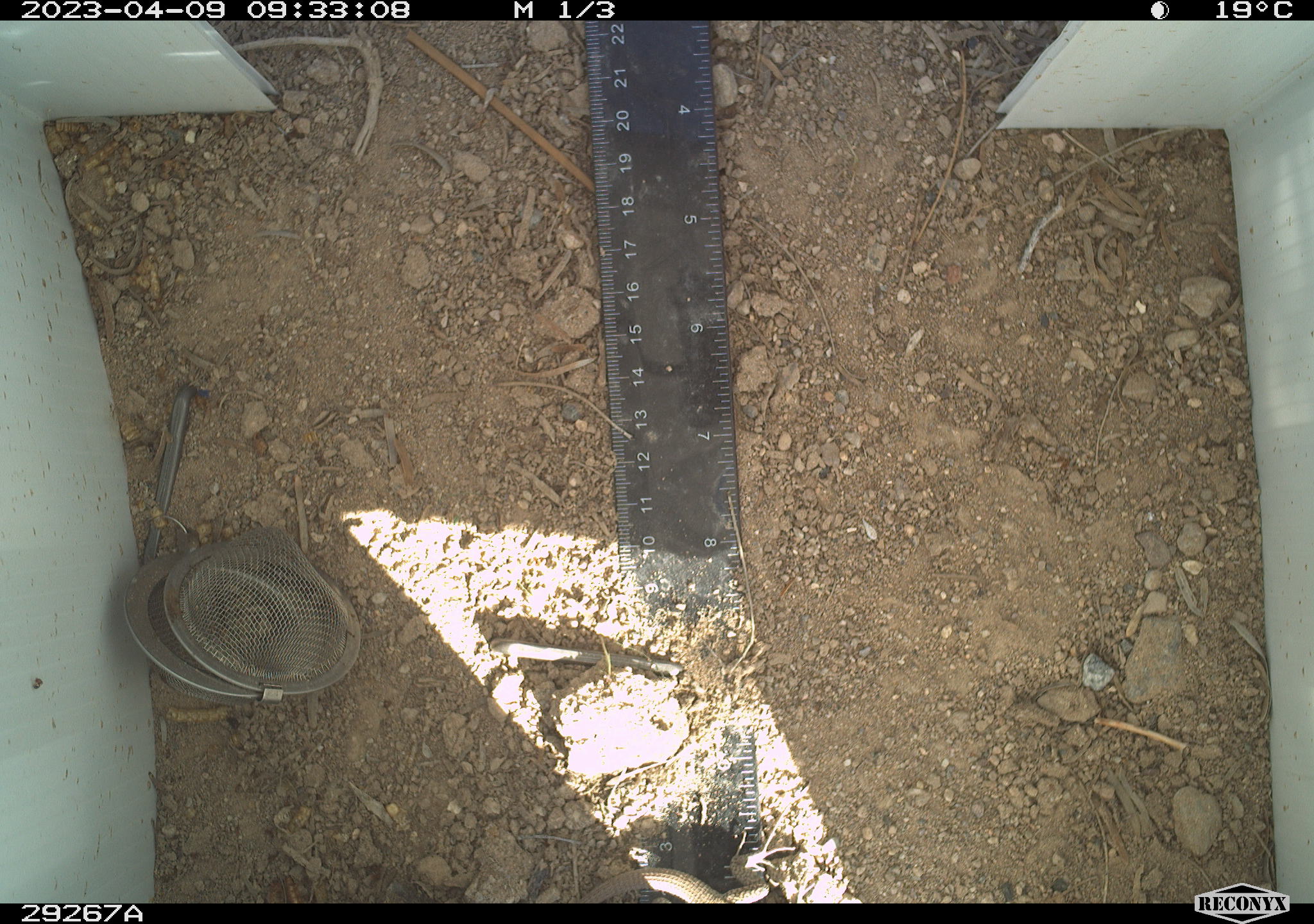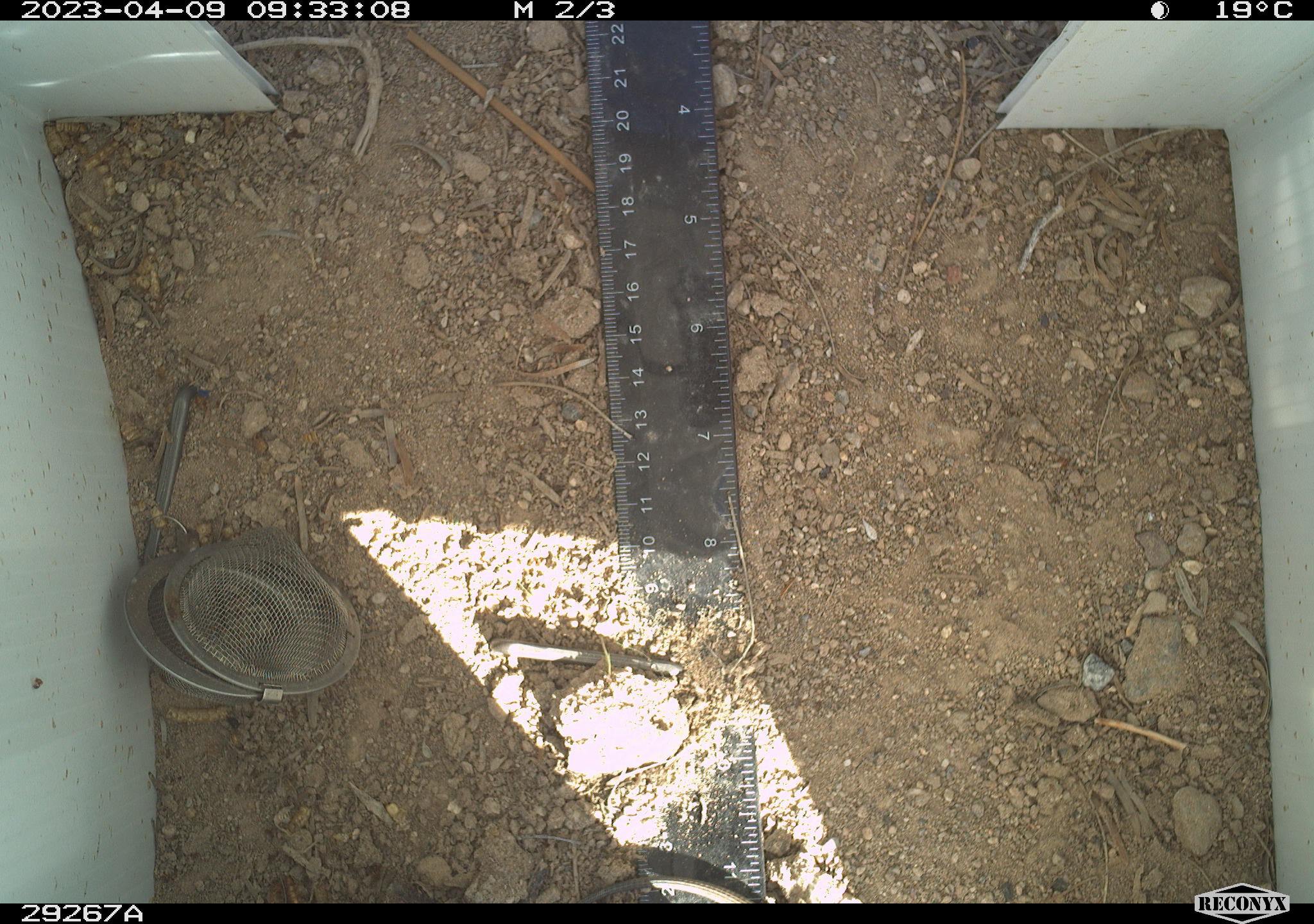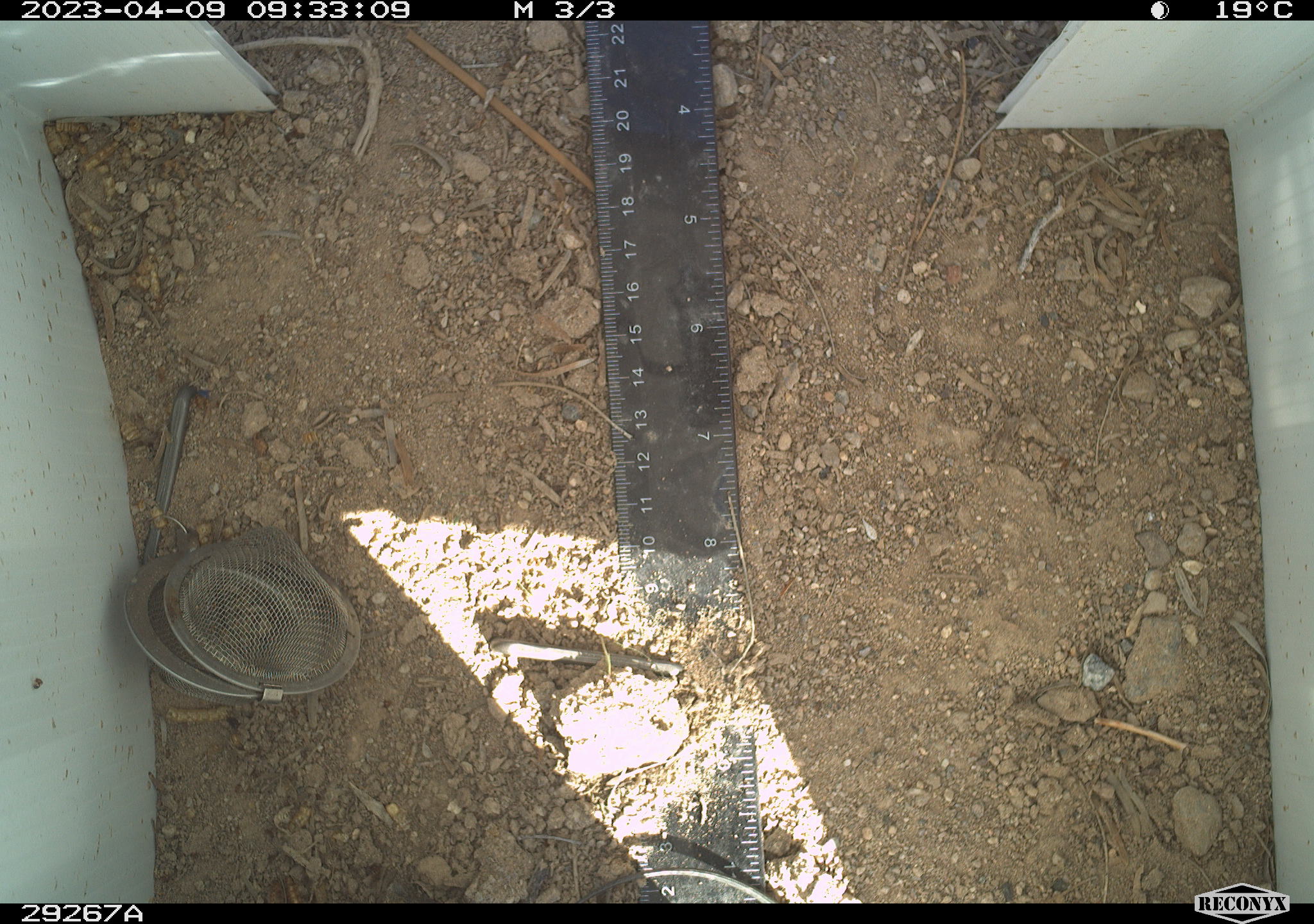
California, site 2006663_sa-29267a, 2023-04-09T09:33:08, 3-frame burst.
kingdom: Animalia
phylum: Chordata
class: Reptilia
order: Squamata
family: Teiidae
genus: Aspidoscelis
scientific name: Aspidoscelis tigris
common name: western whiptail